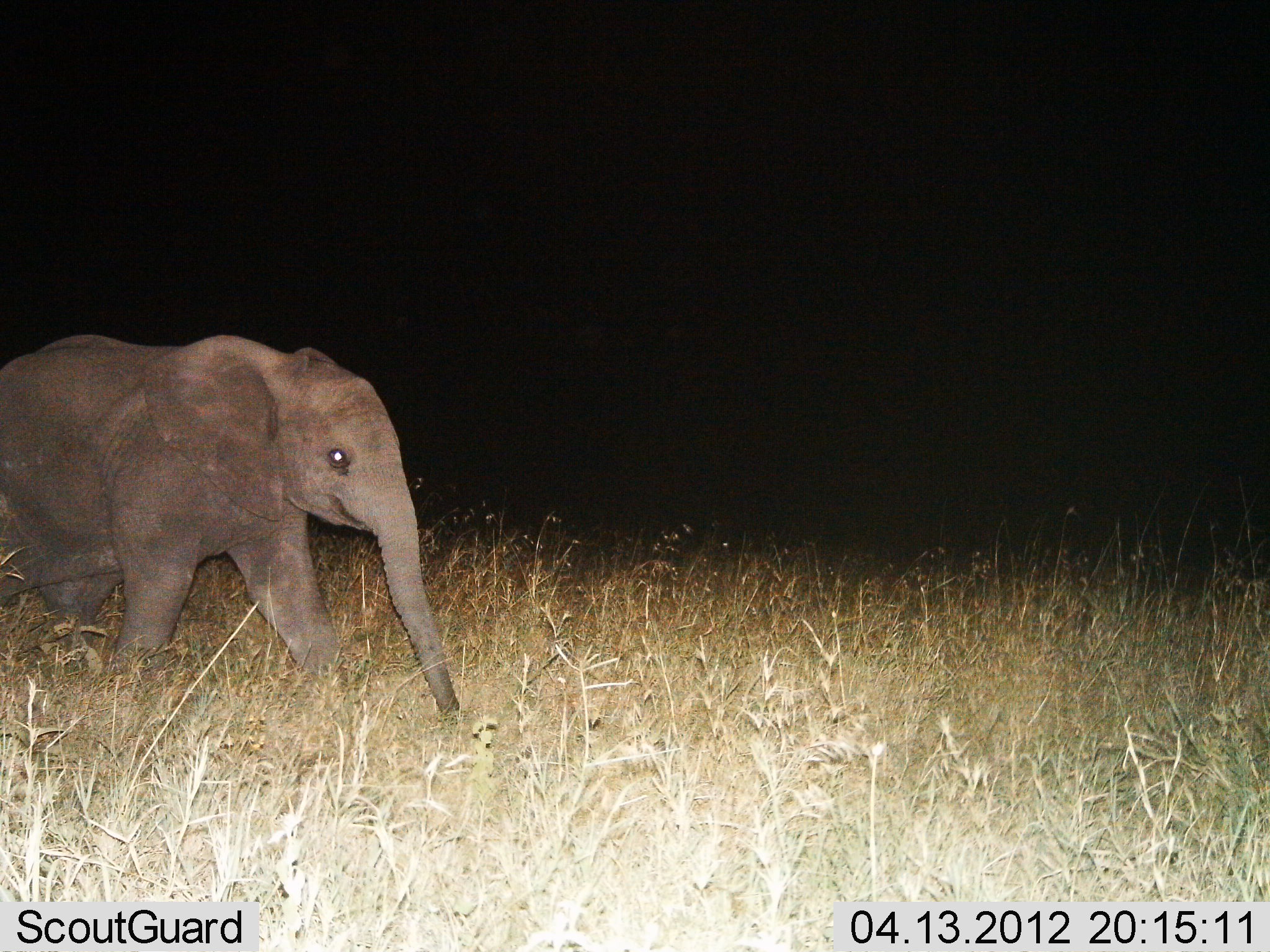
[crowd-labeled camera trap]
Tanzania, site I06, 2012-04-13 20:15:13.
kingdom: Animalia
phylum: Chordata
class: Mammalia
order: Proboscidea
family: Elephantidae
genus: Loxodonta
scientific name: Loxodonta africana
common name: african bush elephant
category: elephant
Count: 1.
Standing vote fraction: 0%.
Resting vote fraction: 0%.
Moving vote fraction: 100%.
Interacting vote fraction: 0%.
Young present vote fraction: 84%.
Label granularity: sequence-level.